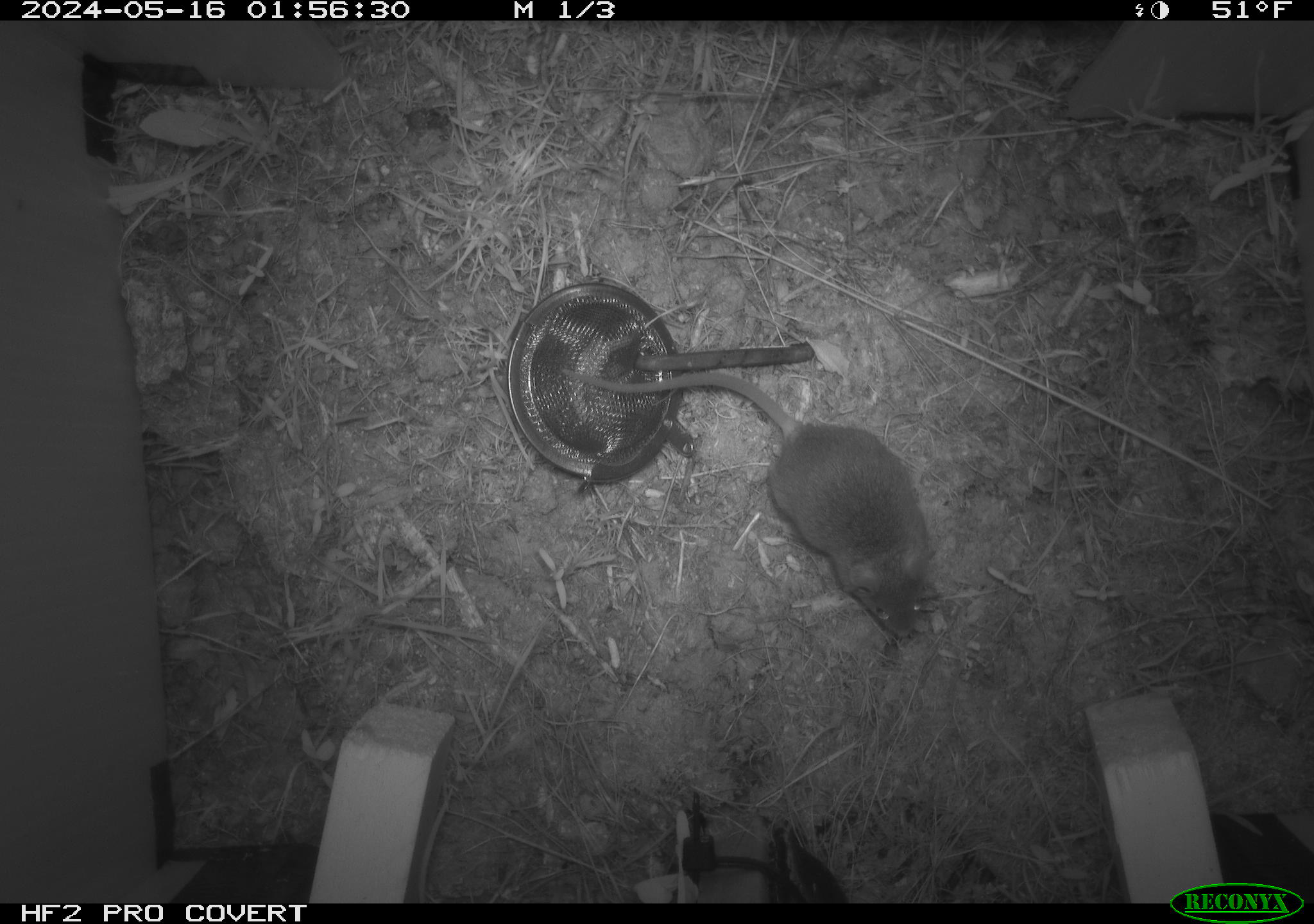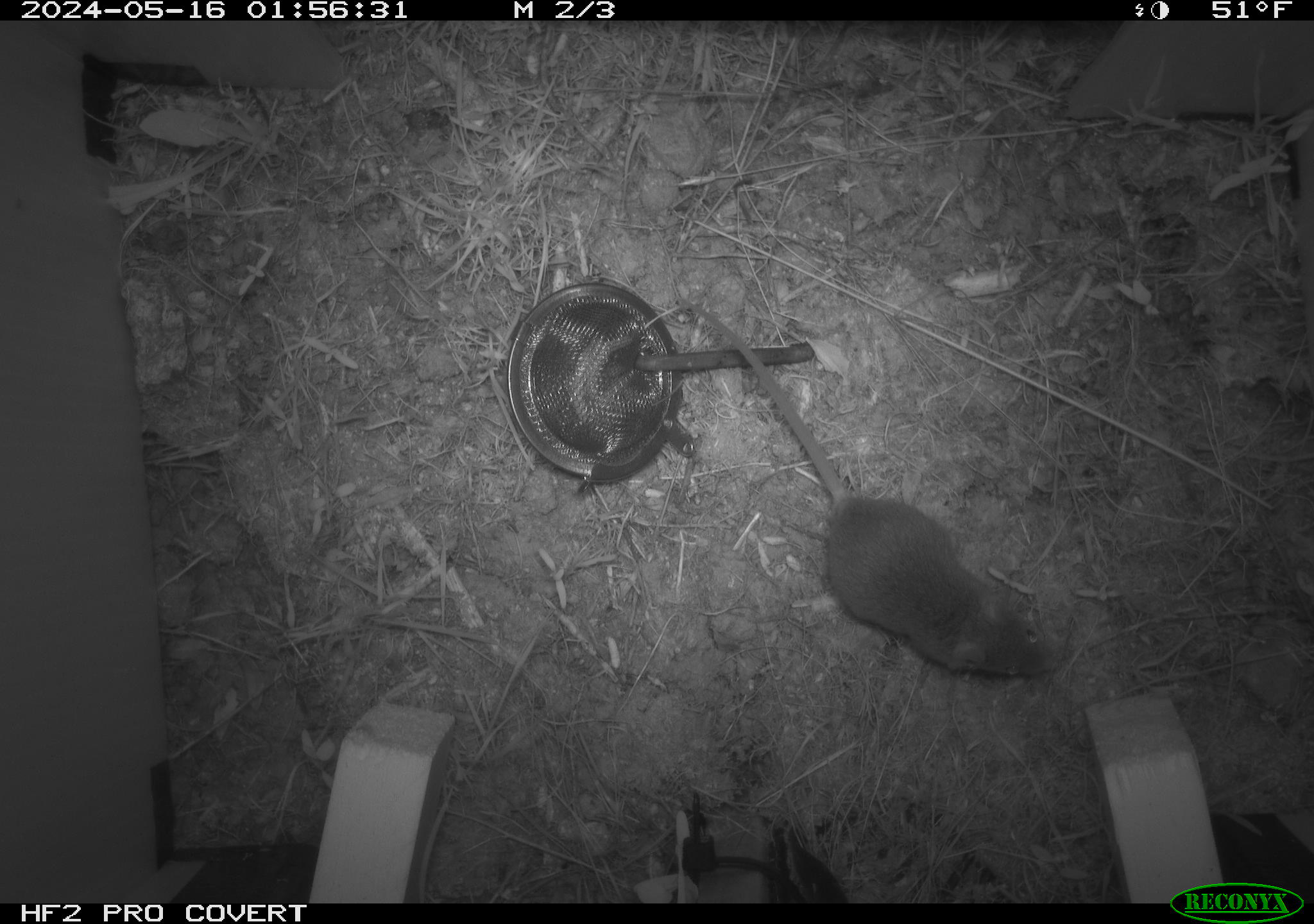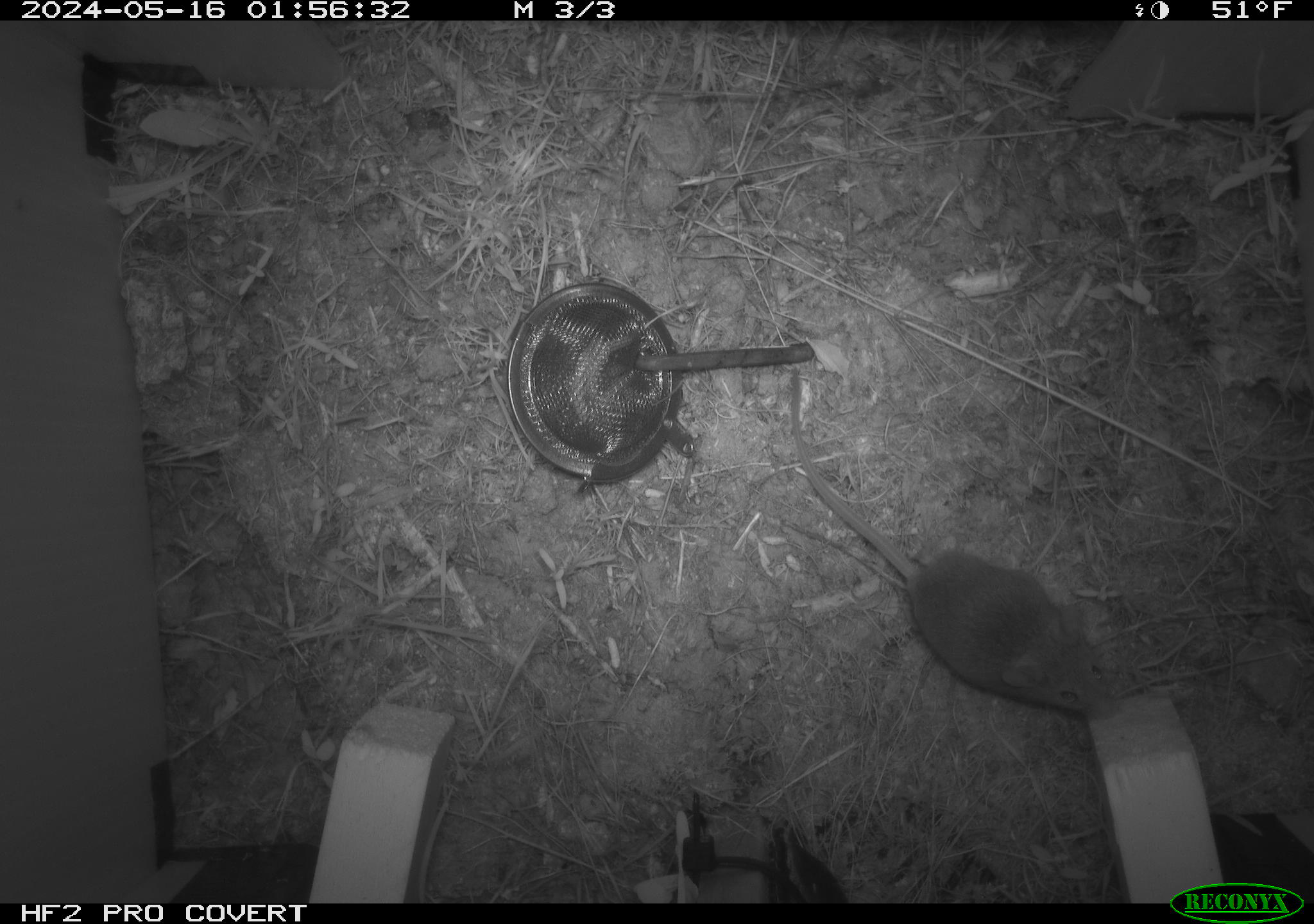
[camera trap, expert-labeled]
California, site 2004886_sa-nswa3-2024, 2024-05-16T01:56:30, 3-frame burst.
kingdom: Animalia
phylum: Chordata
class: Mammalia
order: Rodentia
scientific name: Rodentia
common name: rodent